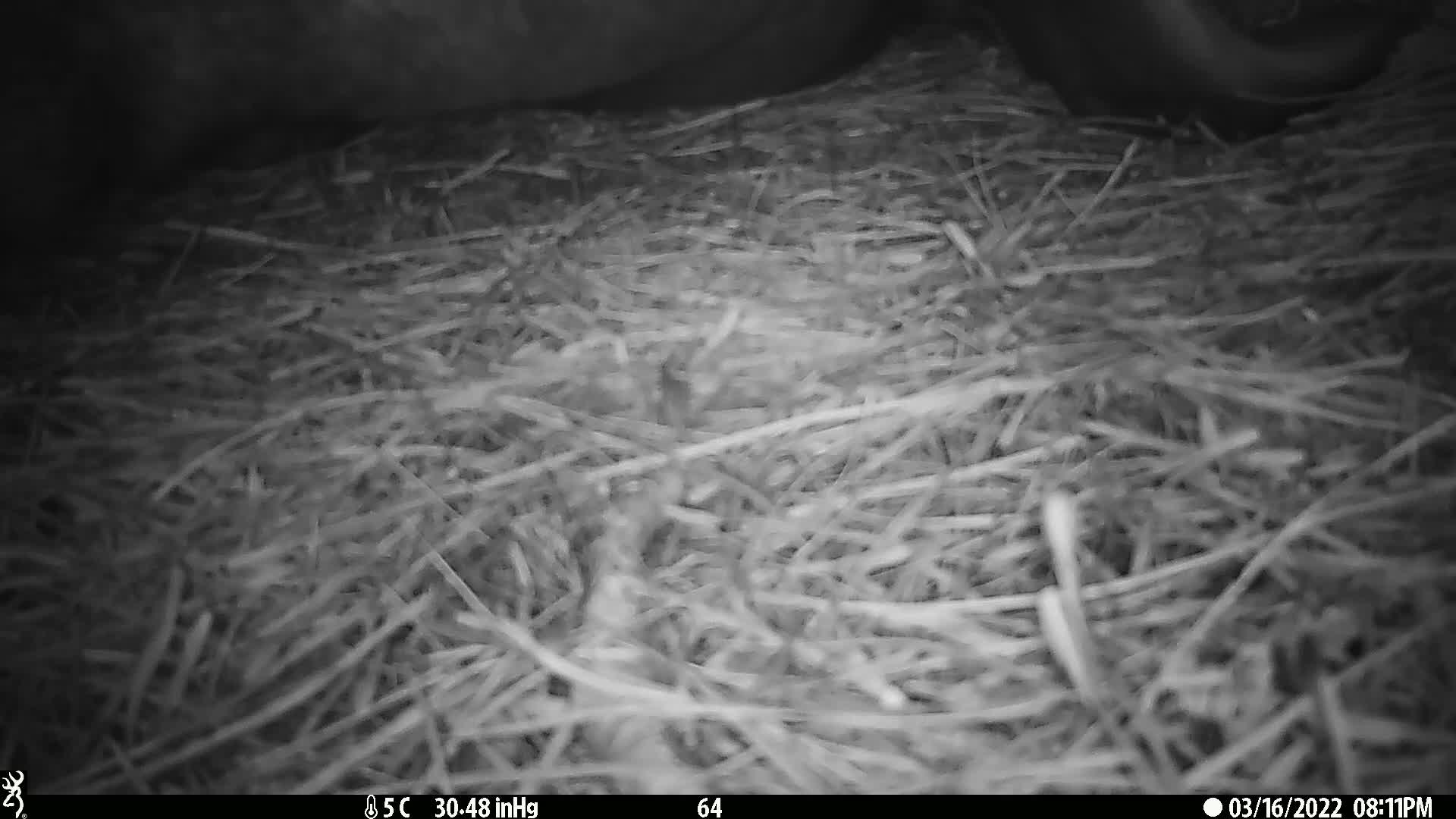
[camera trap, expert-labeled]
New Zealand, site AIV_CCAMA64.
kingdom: Animalia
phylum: Chordata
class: Mammalia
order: Carnivora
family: Otariidae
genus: Phocarctos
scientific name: Phocarctos hookeri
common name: new zealand sea lion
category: sealion